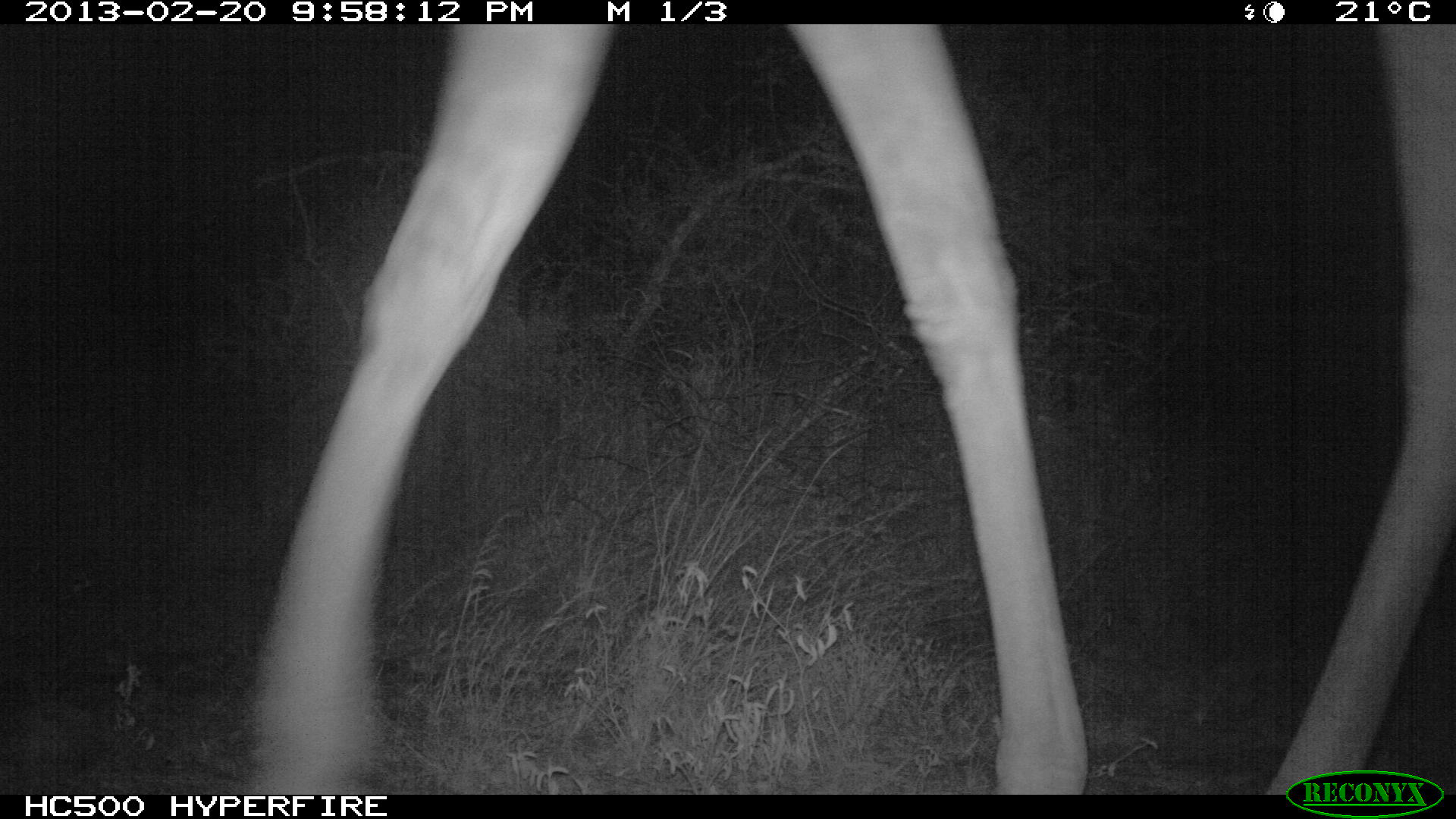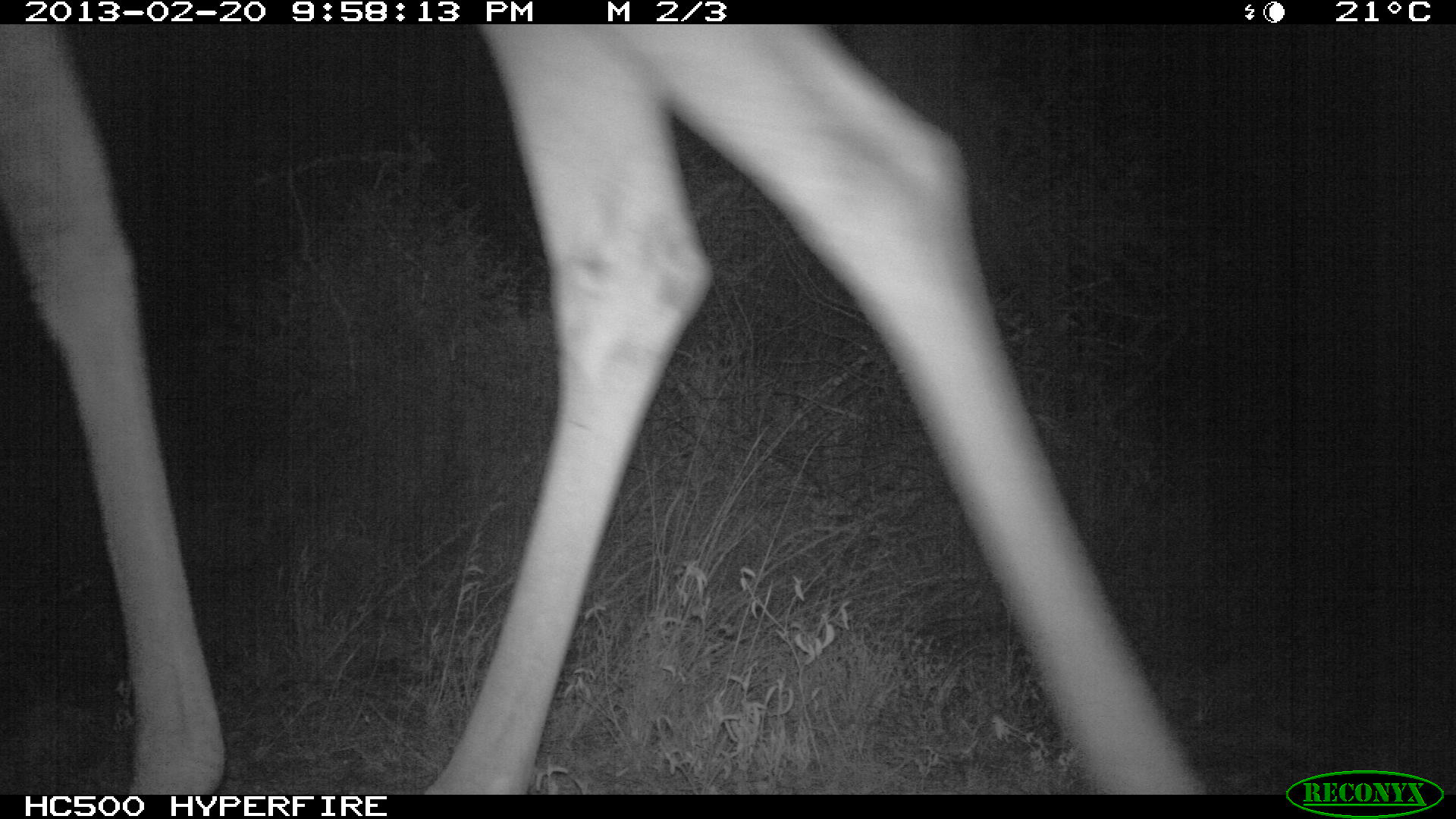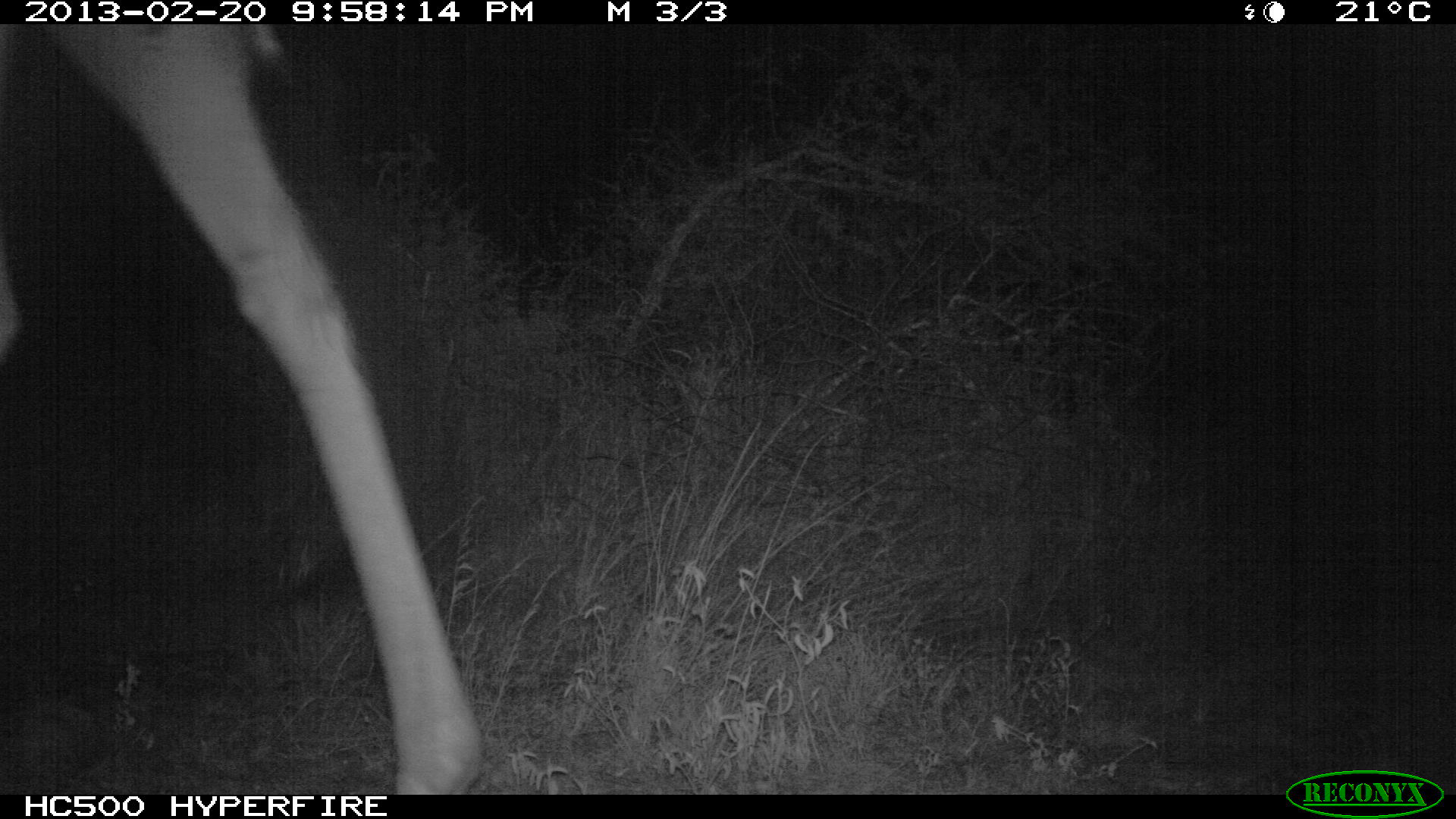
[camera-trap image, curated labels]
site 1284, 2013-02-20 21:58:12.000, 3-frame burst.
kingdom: Animalia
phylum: Chordata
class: Mammalia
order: Artiodactyla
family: Giraffidae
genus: Giraffa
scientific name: Giraffa camelopardalis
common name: giraffe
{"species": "Giraffa camelopardalis (giraffe)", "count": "1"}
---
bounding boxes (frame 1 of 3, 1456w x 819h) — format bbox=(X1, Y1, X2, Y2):
giraffa camelopardalis: bbox=(248, 25, 1456, 795)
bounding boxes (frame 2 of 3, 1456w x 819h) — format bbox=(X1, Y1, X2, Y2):
giraffa camelopardalis: bbox=(0, 24, 1208, 795)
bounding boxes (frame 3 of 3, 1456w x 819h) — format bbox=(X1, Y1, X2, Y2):
giraffa camelopardalis: bbox=(3, 22, 486, 796)